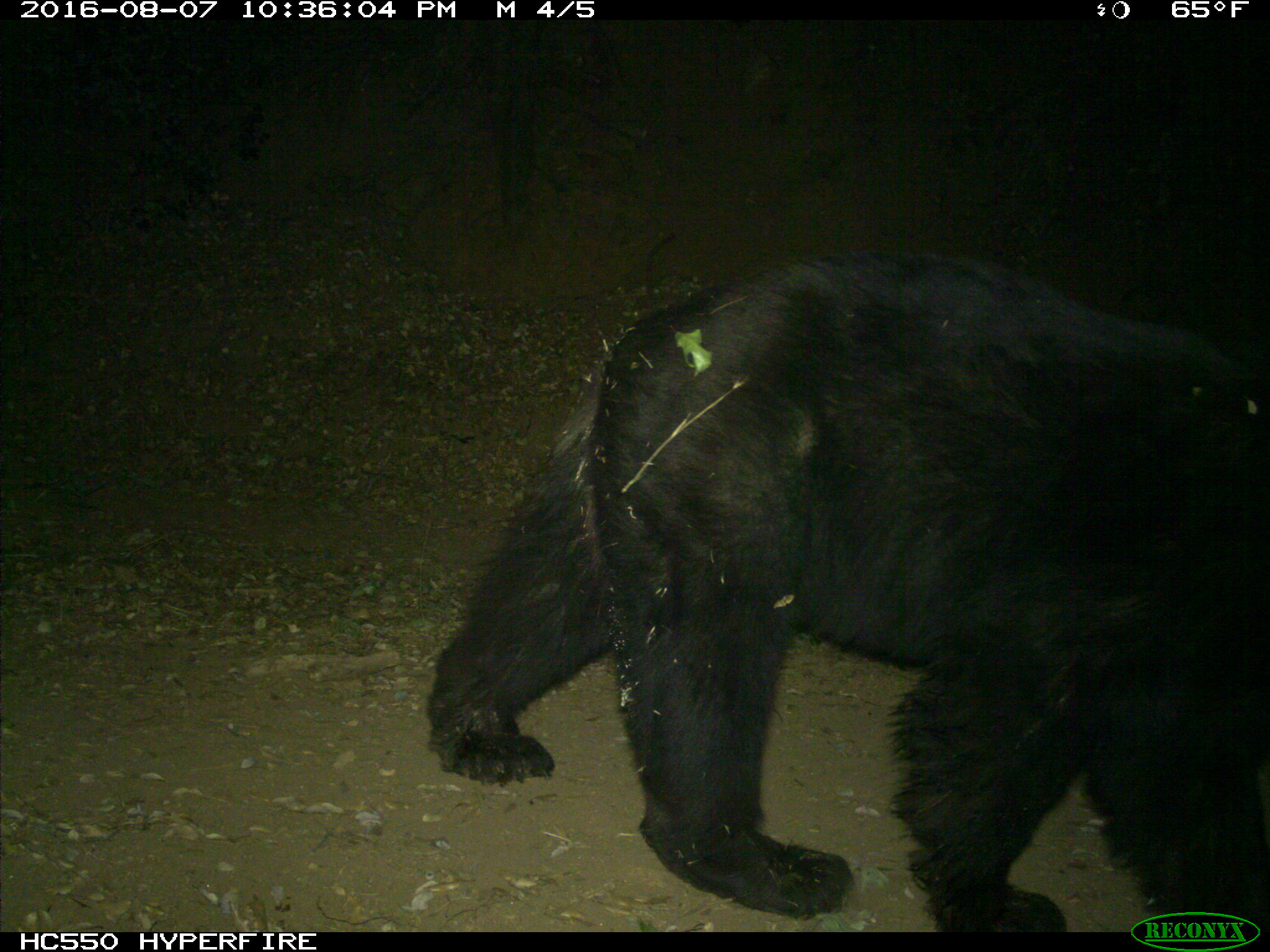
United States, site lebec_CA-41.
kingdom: Animalia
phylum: Chordata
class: Mammalia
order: Carnivora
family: Ursidae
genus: Ursus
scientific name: Ursus americanus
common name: american black bear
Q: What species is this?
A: Ursus americanus (american black bear).